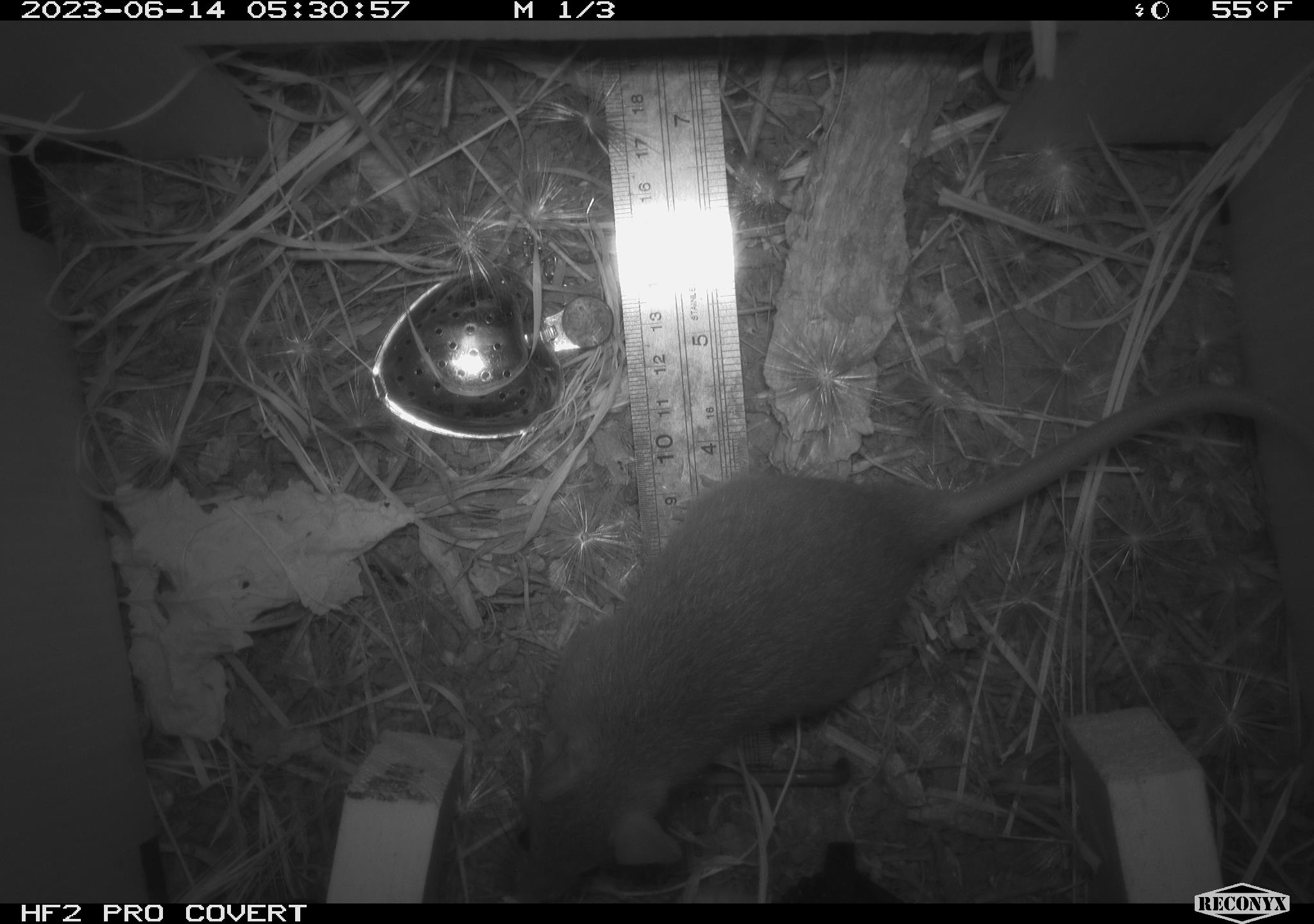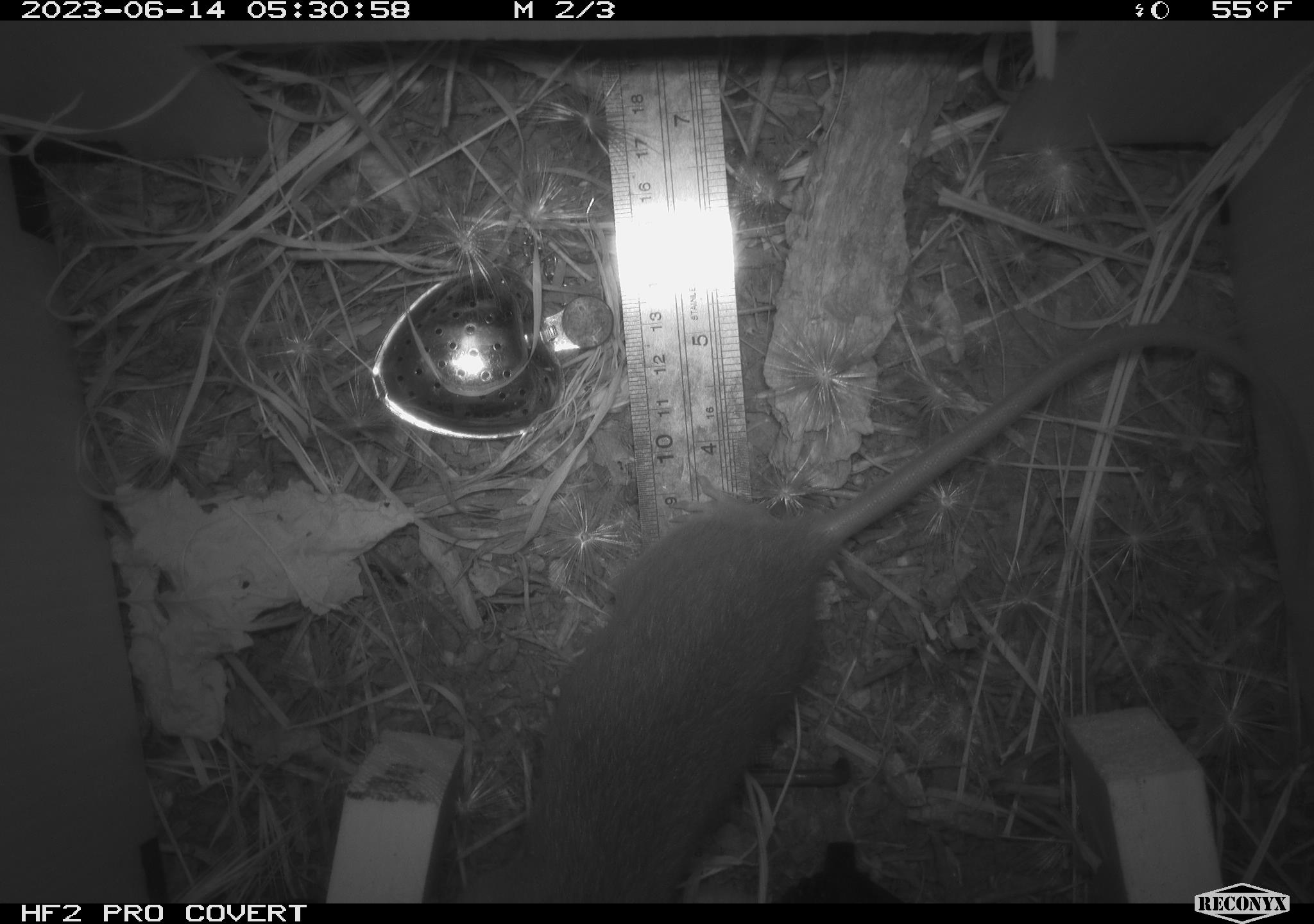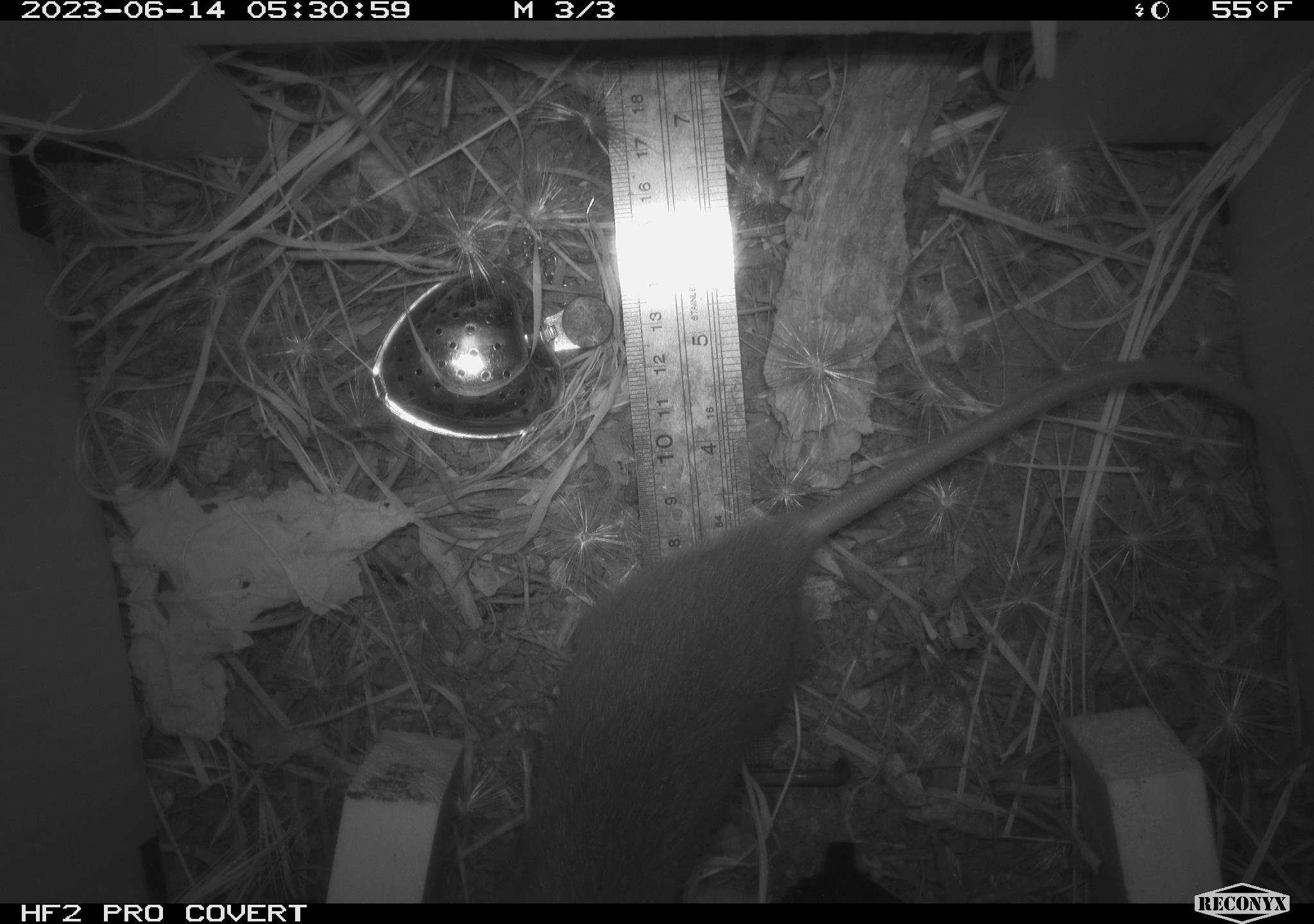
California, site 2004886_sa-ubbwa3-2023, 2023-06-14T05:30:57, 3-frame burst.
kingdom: Animalia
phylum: Chordata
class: Mammalia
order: Rodentia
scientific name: Rodentia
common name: mouse species